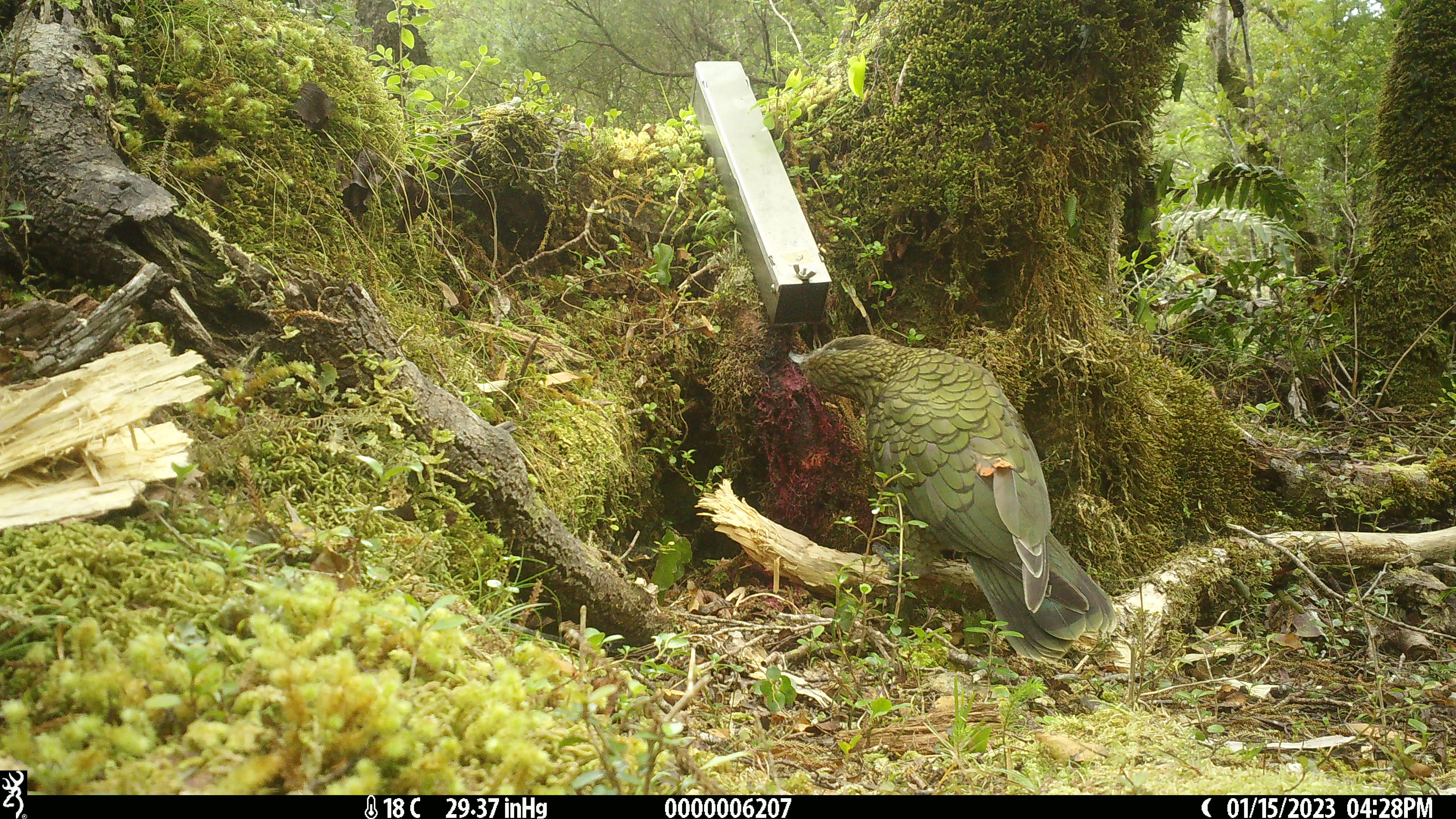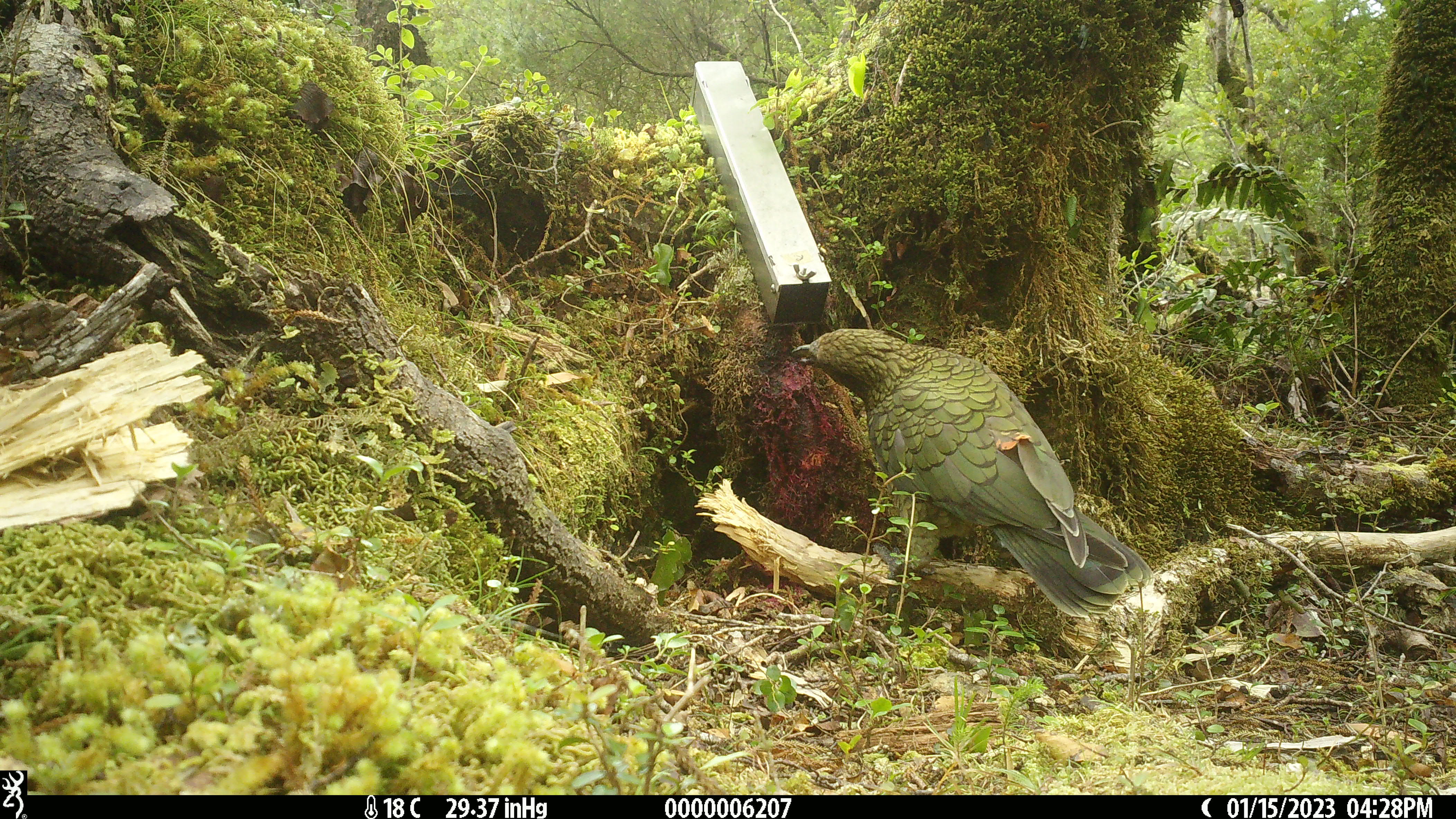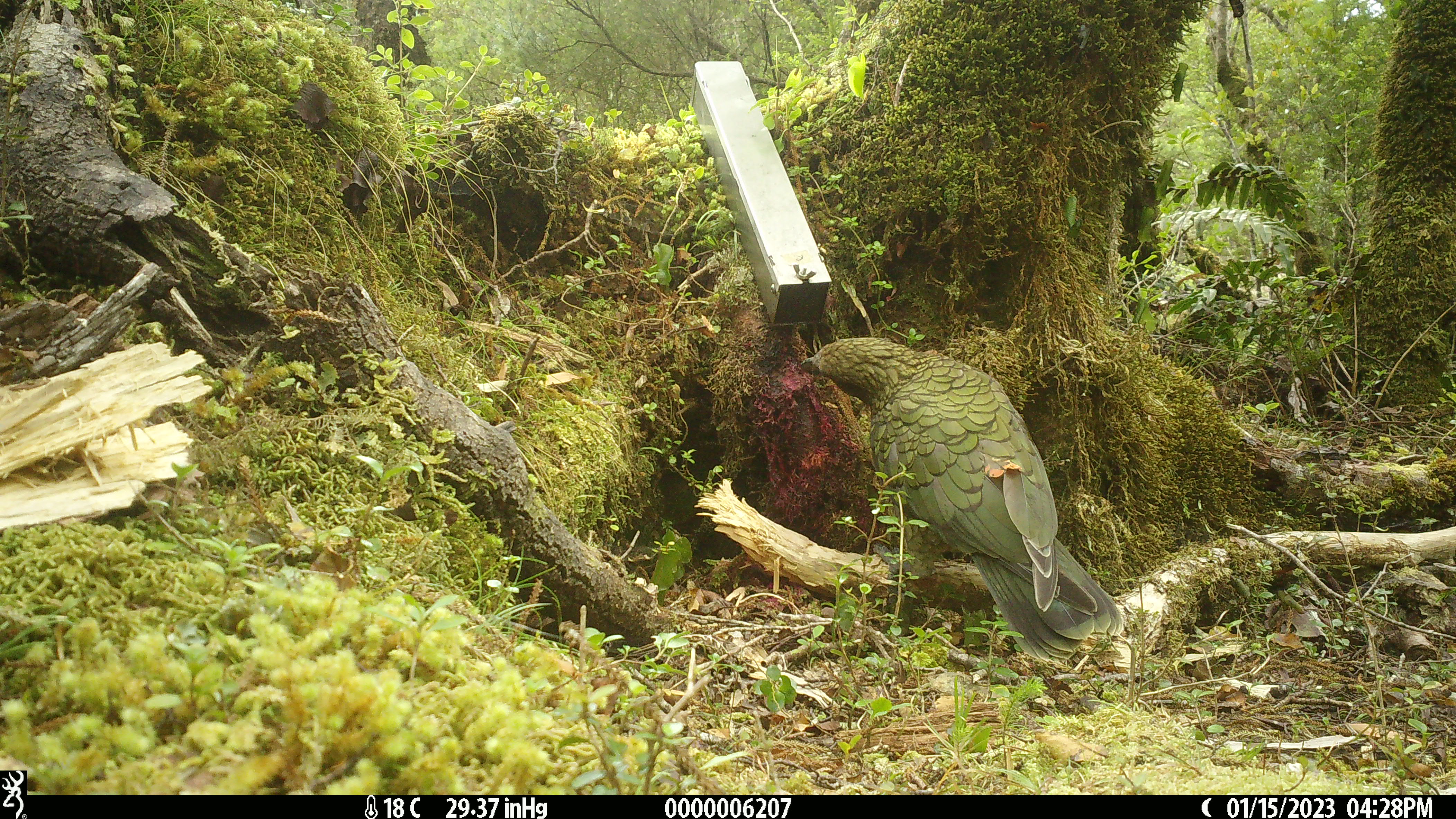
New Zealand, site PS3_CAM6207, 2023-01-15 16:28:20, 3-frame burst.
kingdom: Animalia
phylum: Chordata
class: Aves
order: Psittaciformes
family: Strigopidae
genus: Nestor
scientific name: Nestor notabilis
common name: kea